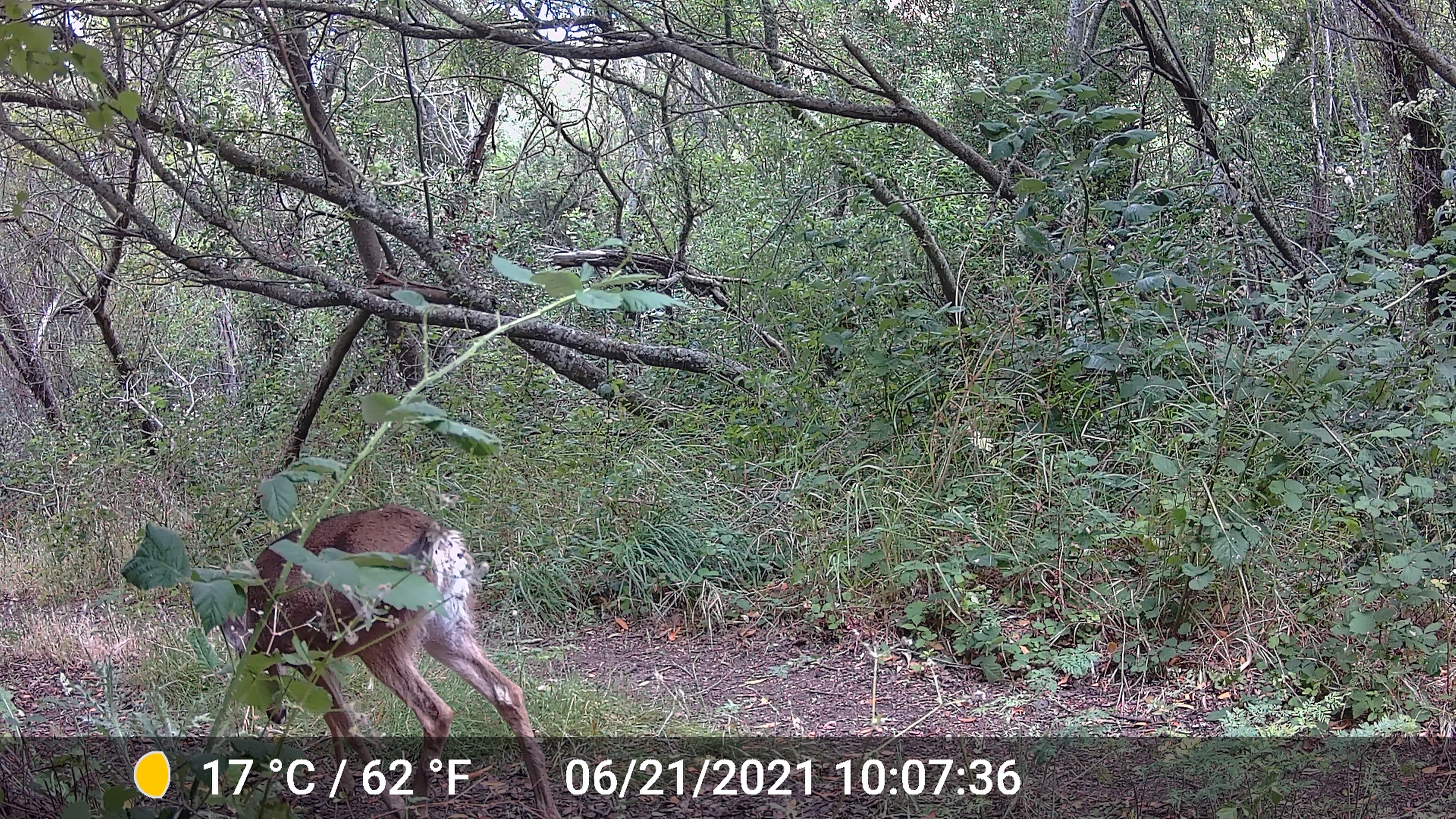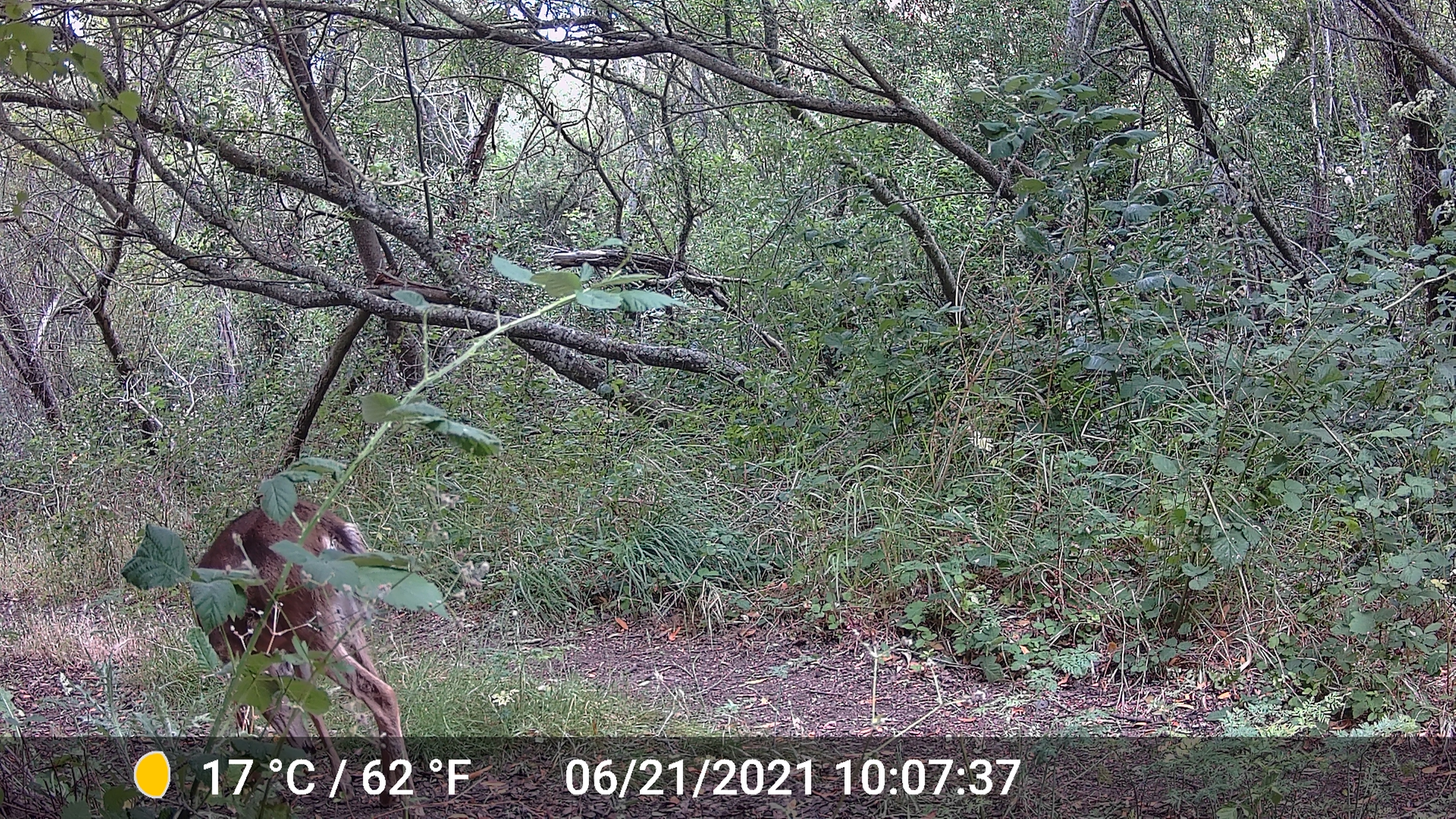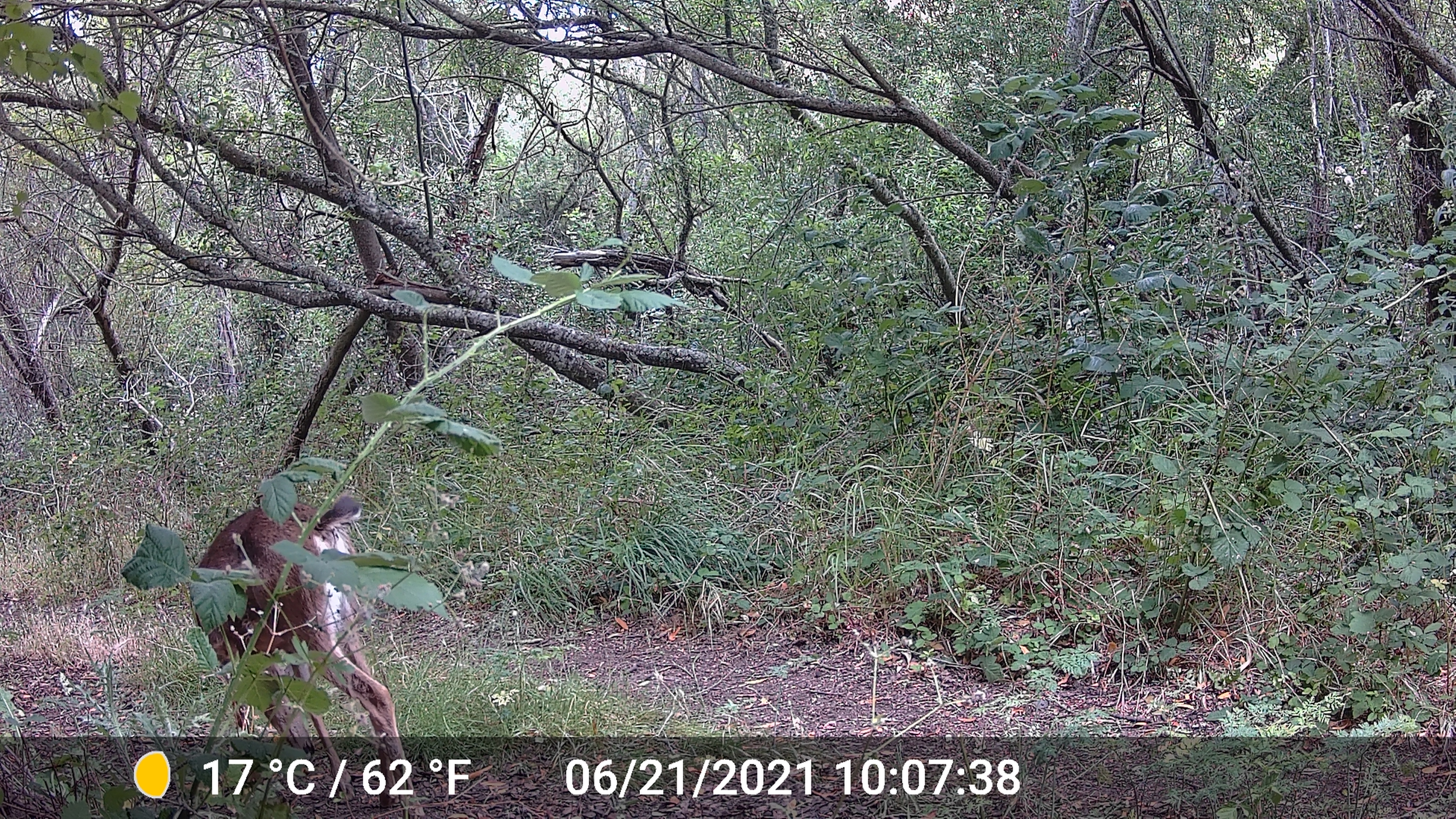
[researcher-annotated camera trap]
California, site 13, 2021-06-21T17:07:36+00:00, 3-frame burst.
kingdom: Animalia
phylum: Chordata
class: Mammalia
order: Artiodactyla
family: Cervidae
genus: Odocoileus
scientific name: Odocoileus hemionus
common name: mule deer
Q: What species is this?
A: Mule deer (Odocoileus hemionus).